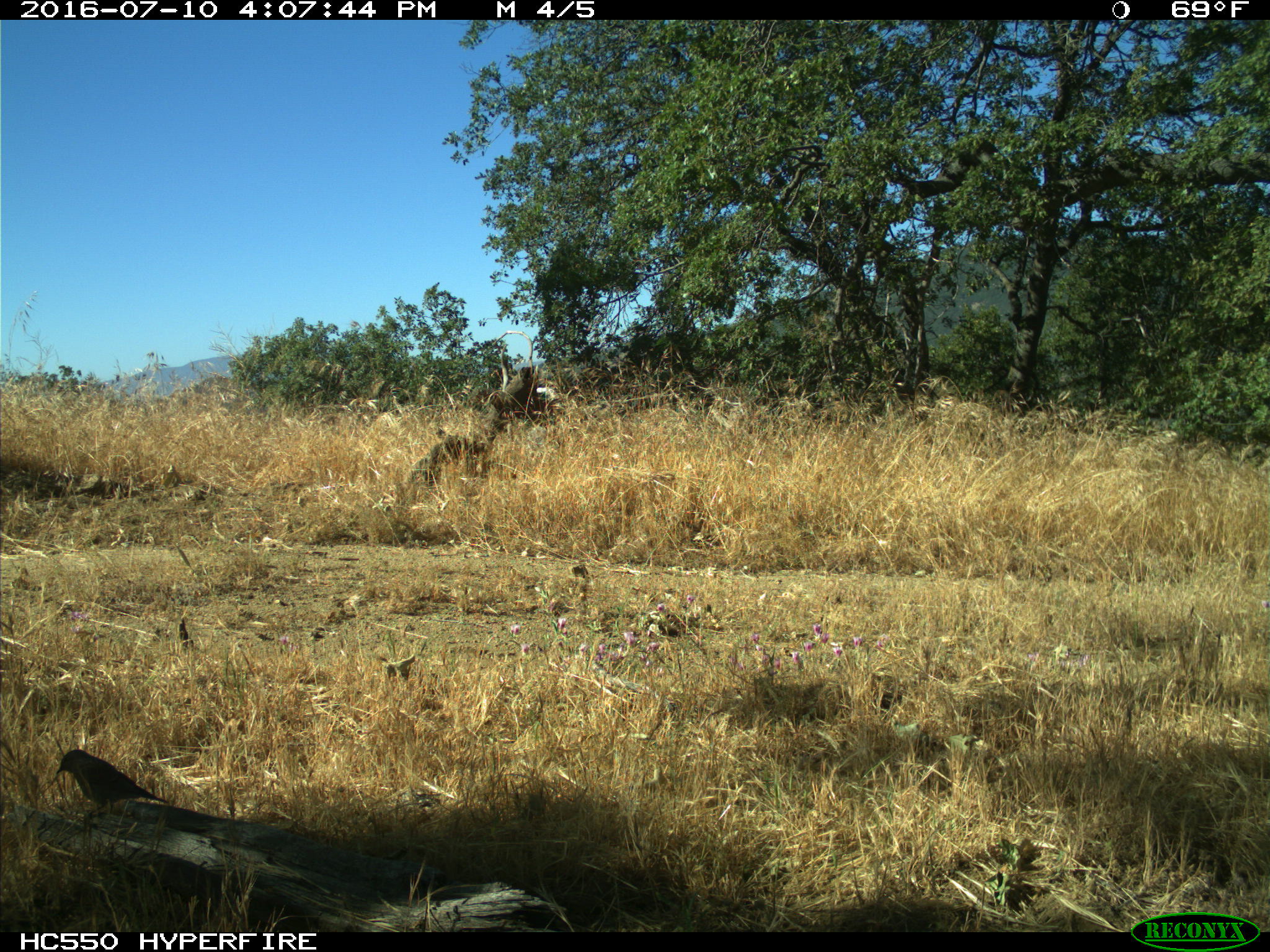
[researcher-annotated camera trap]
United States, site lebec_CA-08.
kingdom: Animalia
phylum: Chordata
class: Aves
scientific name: Aves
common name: birds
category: unidentified bird